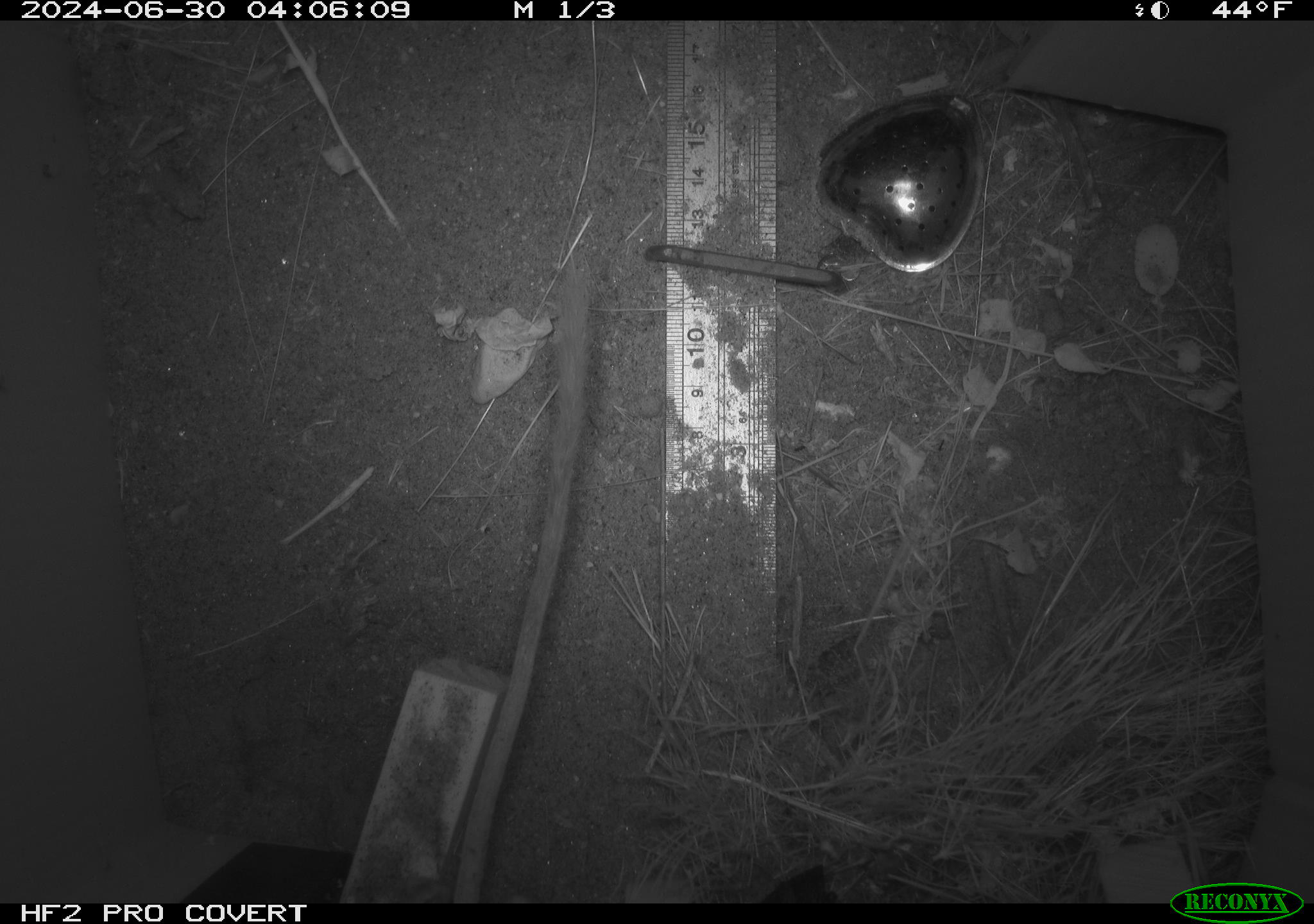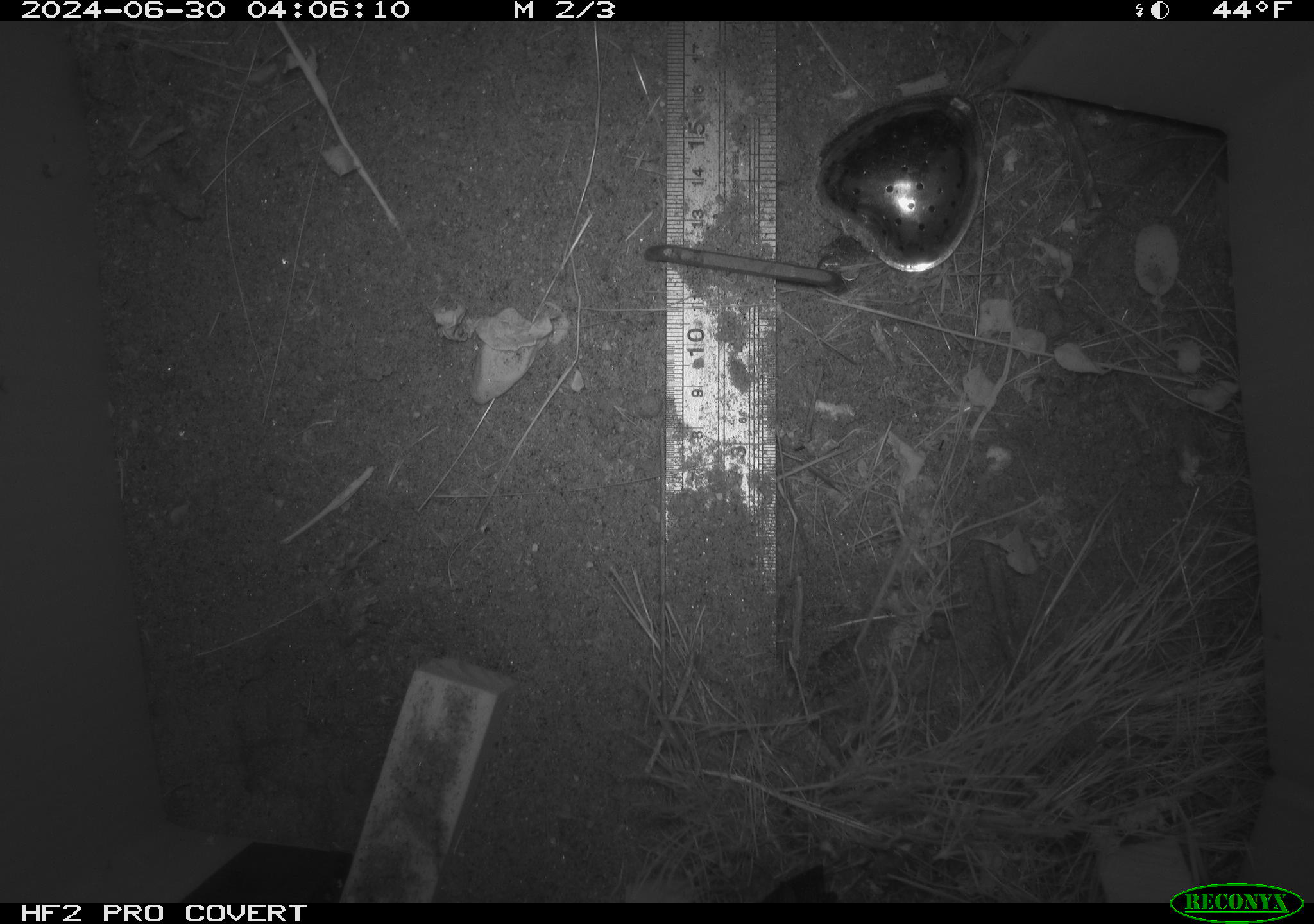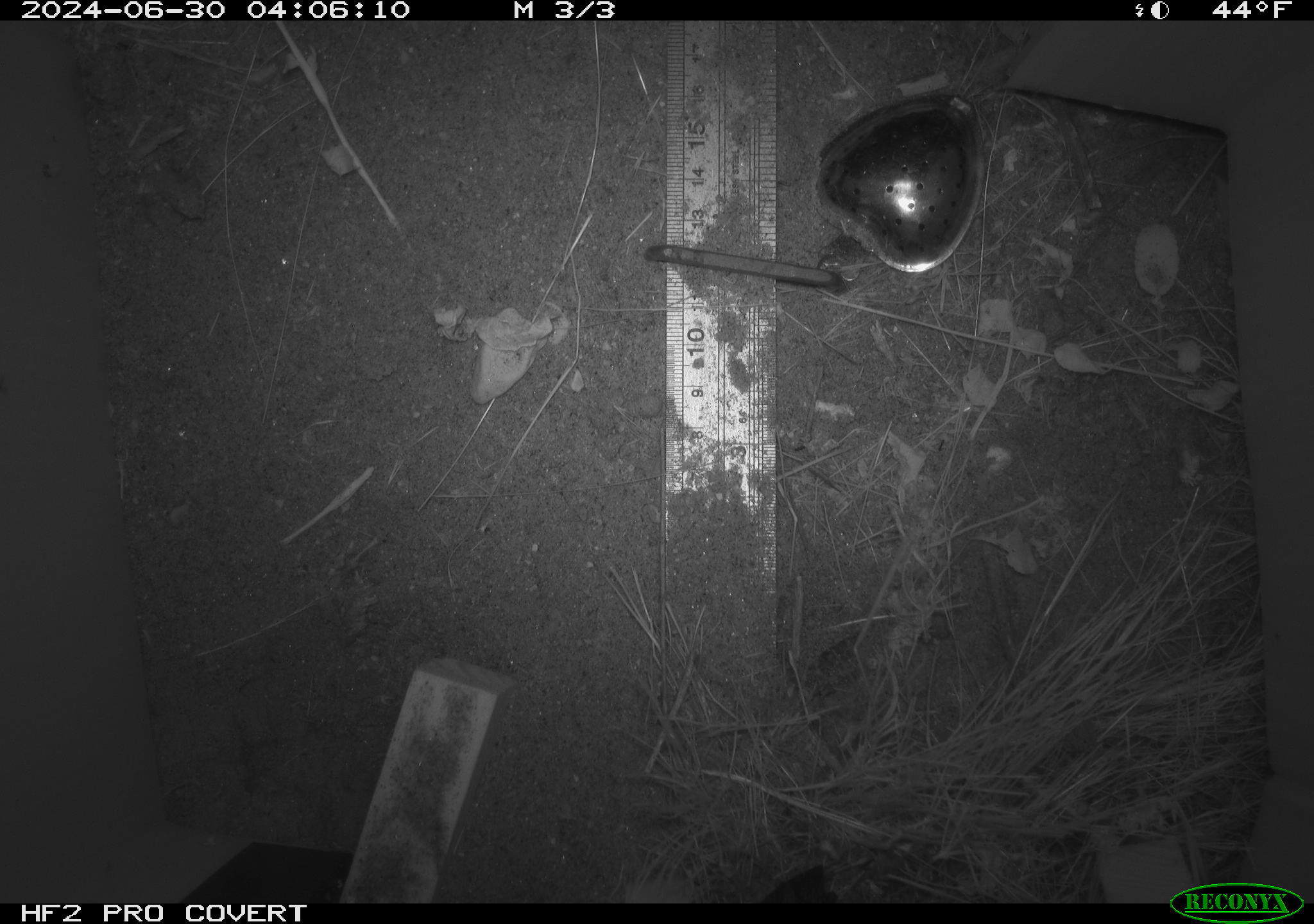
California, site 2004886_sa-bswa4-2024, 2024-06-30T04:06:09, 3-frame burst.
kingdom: Animalia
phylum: Chordata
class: Mammalia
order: Rodentia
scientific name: Rodentia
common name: rodent